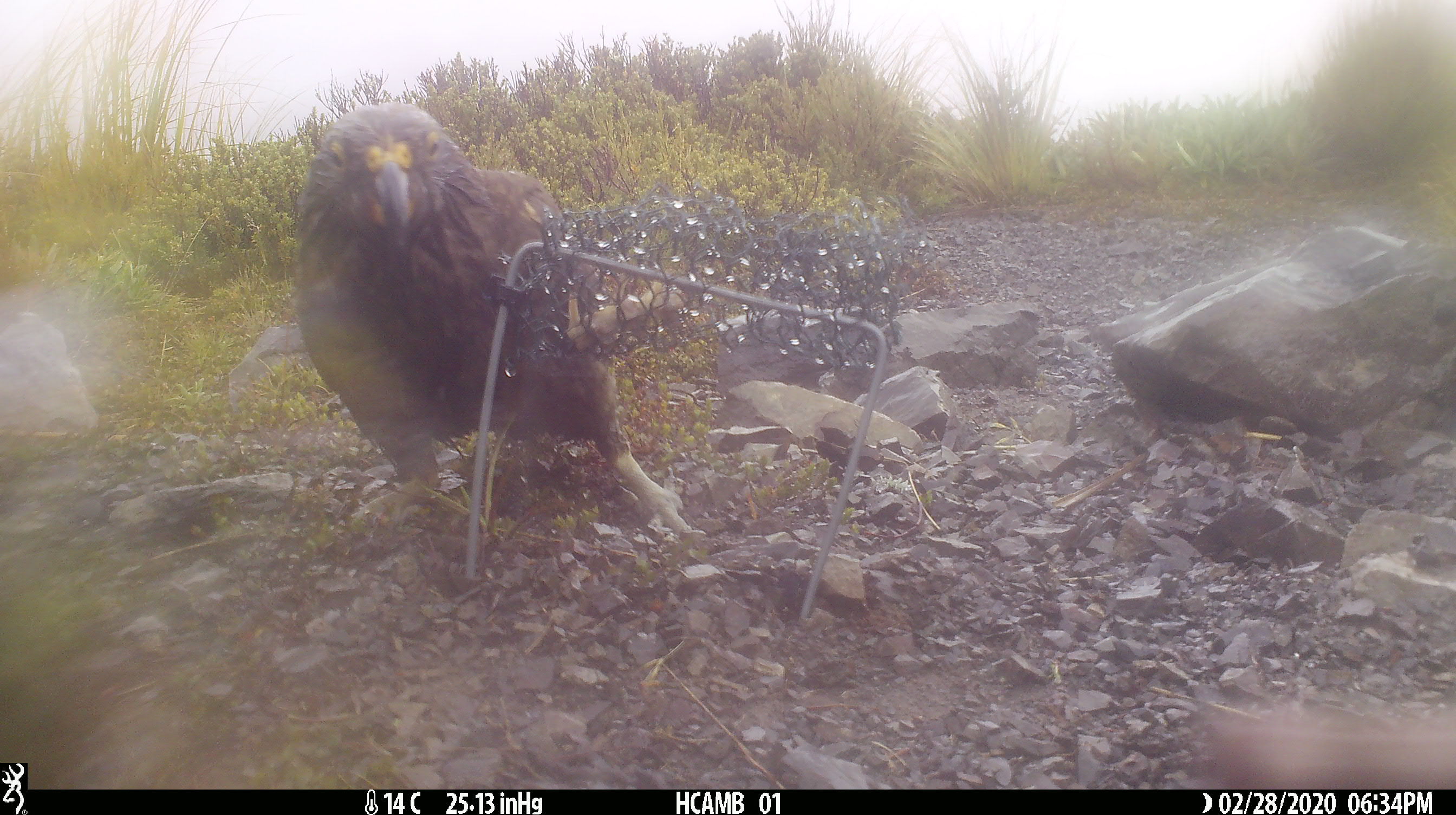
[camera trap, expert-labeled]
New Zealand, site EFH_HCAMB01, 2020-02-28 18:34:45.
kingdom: Animalia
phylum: Chordata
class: Aves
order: Psittaciformes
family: Strigopidae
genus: Nestor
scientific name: Nestor notabilis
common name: kea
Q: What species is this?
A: Kea (Nestor notabilis).